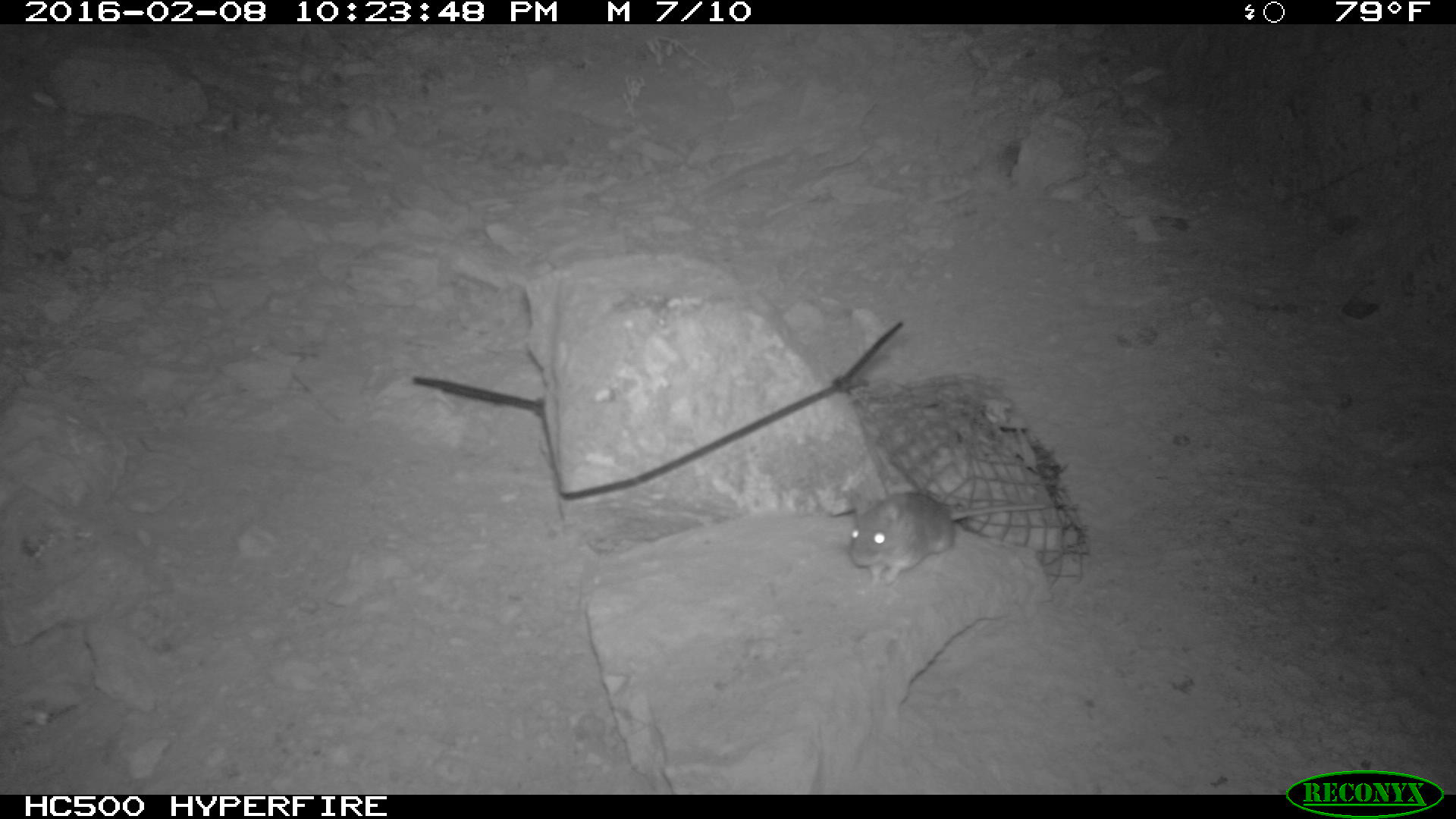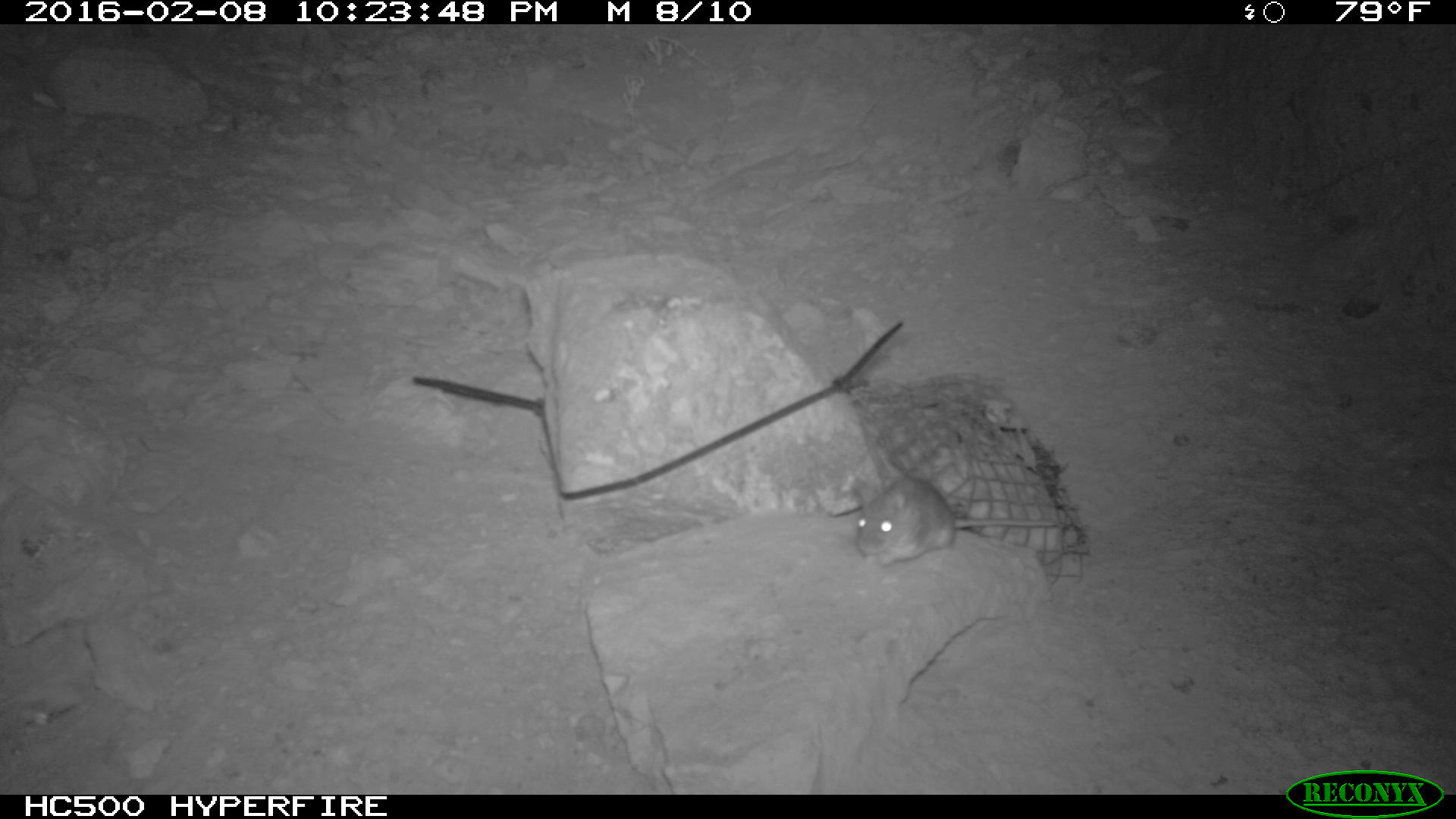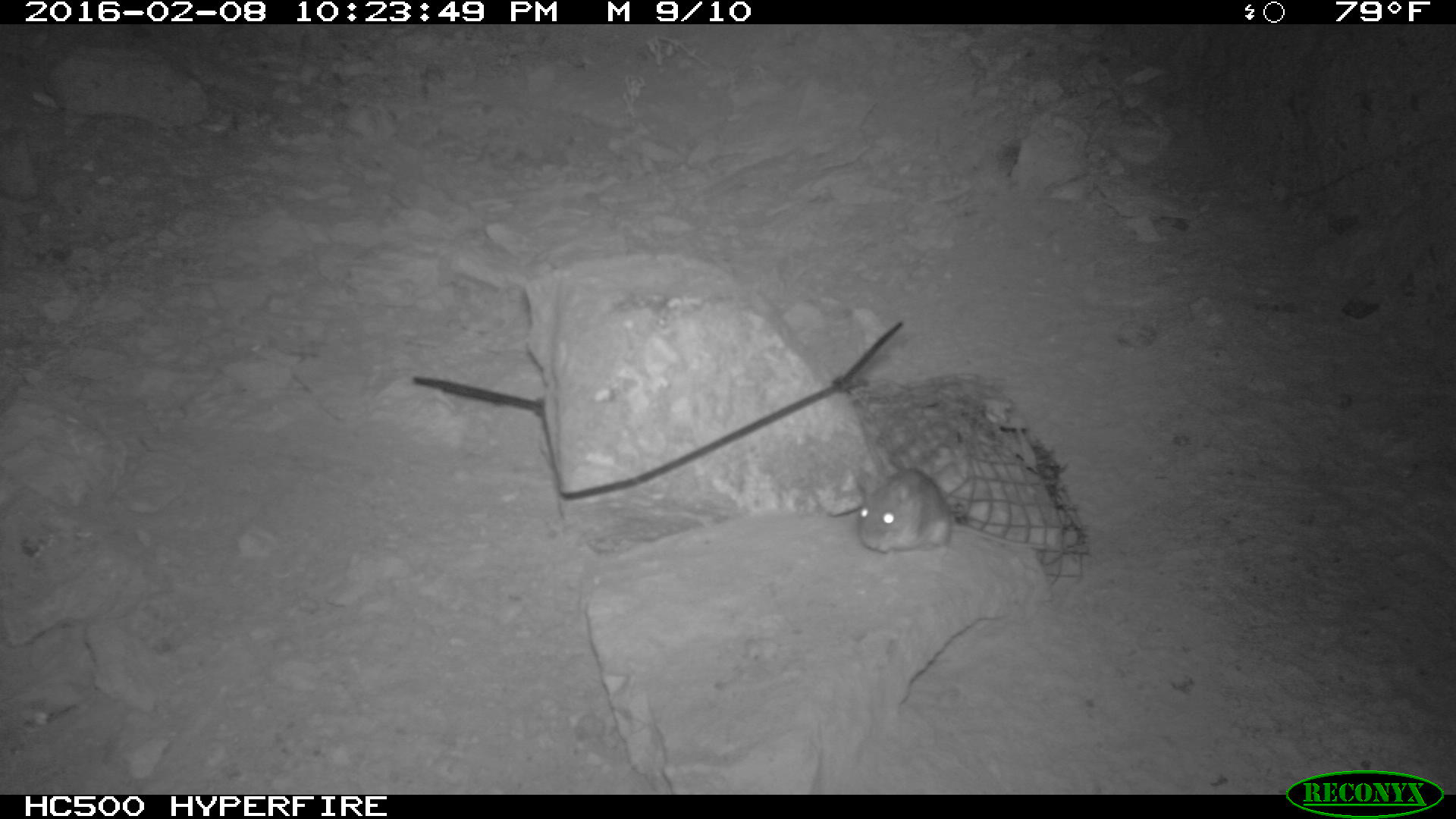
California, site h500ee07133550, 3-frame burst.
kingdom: Animalia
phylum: Chordata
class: Mammalia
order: Rodentia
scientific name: Rodentia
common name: rodent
Rodent (Rodentia).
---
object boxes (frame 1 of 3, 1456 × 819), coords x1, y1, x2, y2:
rodent: 849, 491, 1047, 586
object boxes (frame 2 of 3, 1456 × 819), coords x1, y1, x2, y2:
rodent: 852, 473, 1067, 561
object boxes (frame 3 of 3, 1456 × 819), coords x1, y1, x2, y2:
rodent: 855, 463, 1047, 555